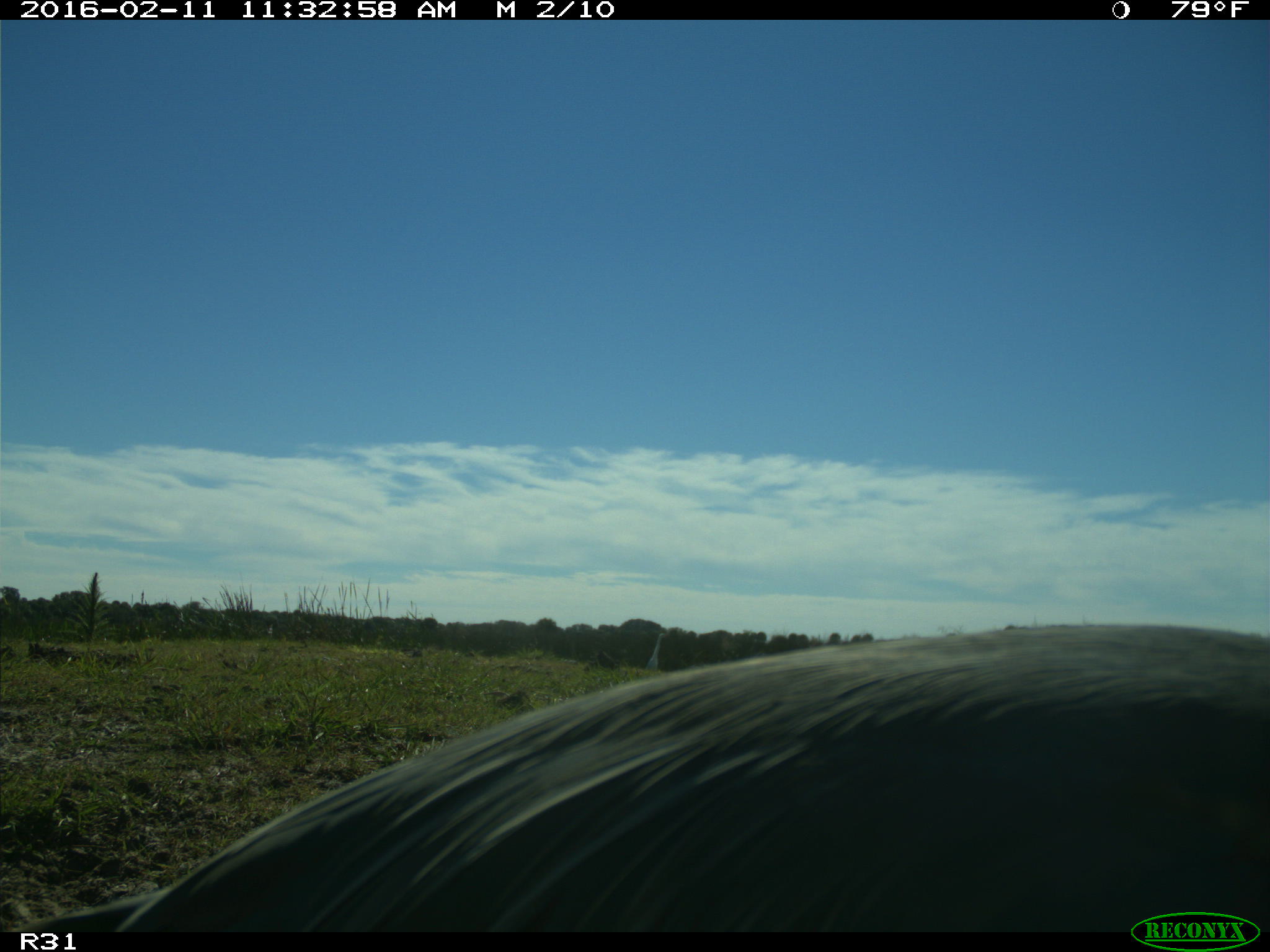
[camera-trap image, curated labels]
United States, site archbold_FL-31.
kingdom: Animalia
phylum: Chordata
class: Aves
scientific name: Aves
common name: birds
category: unidentified bird